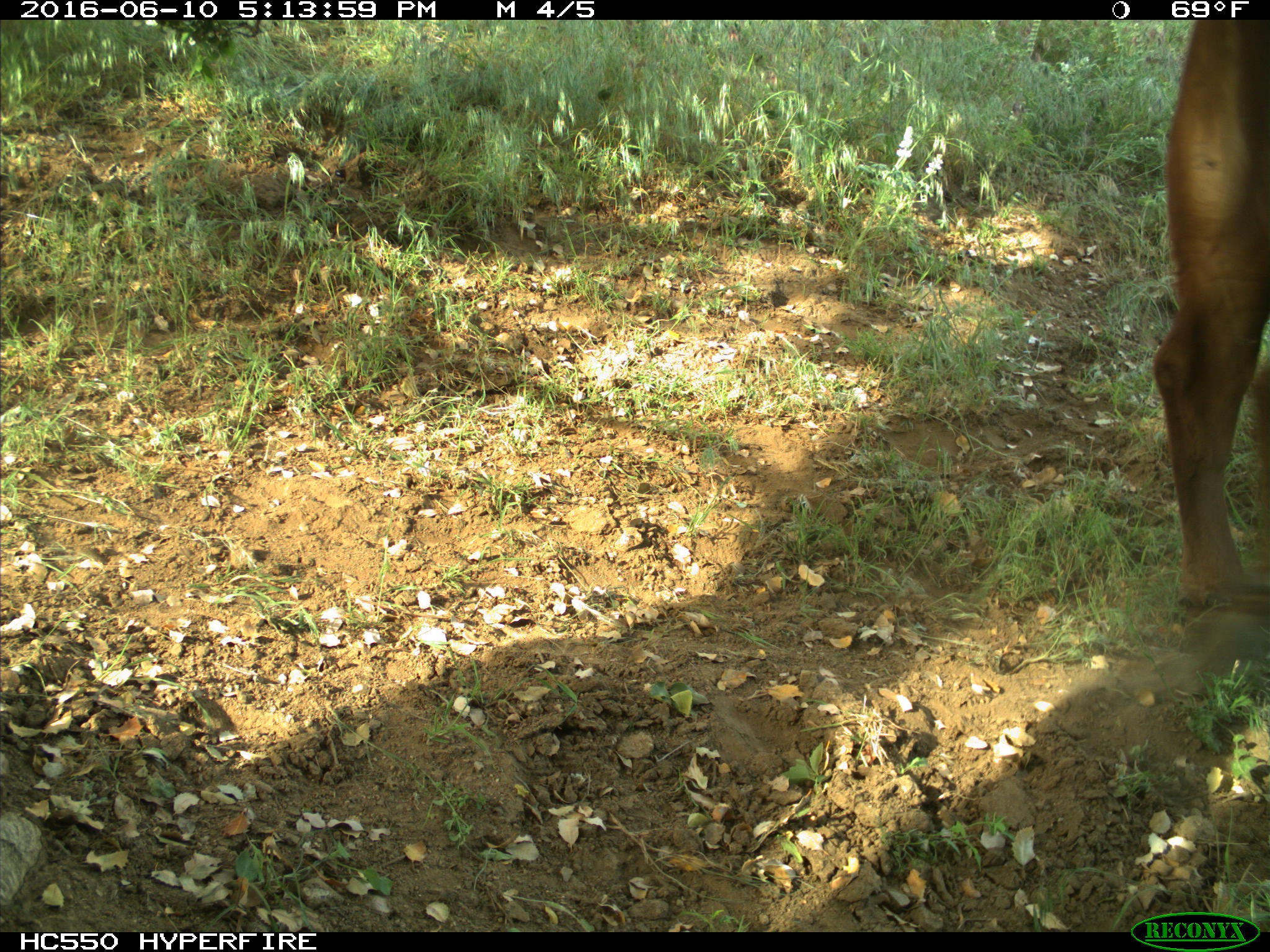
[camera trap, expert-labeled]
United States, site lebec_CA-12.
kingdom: Animalia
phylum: Chordata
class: Mammalia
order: Artiodactyla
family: Bovidae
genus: Bos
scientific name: Bos taurus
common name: domestic cow